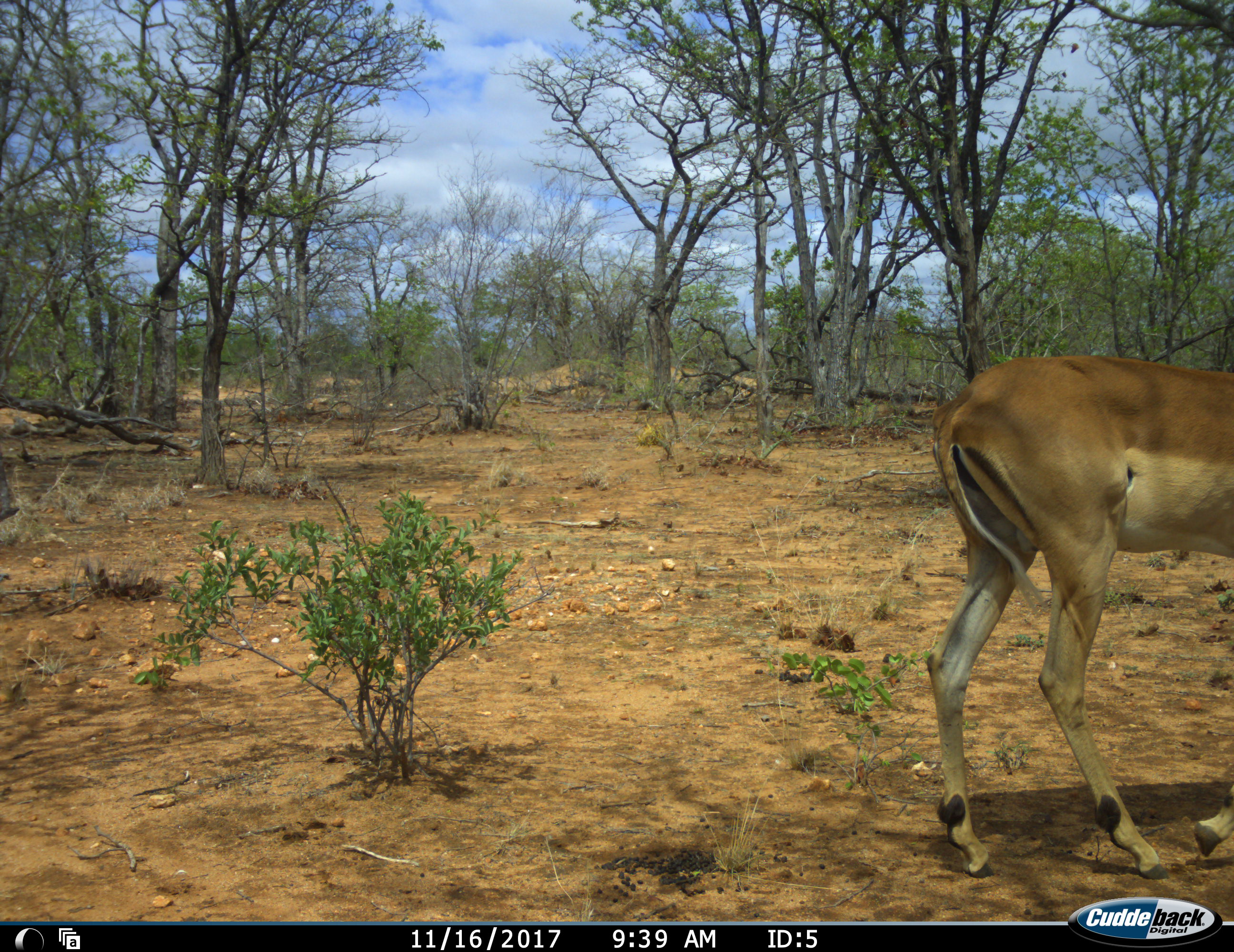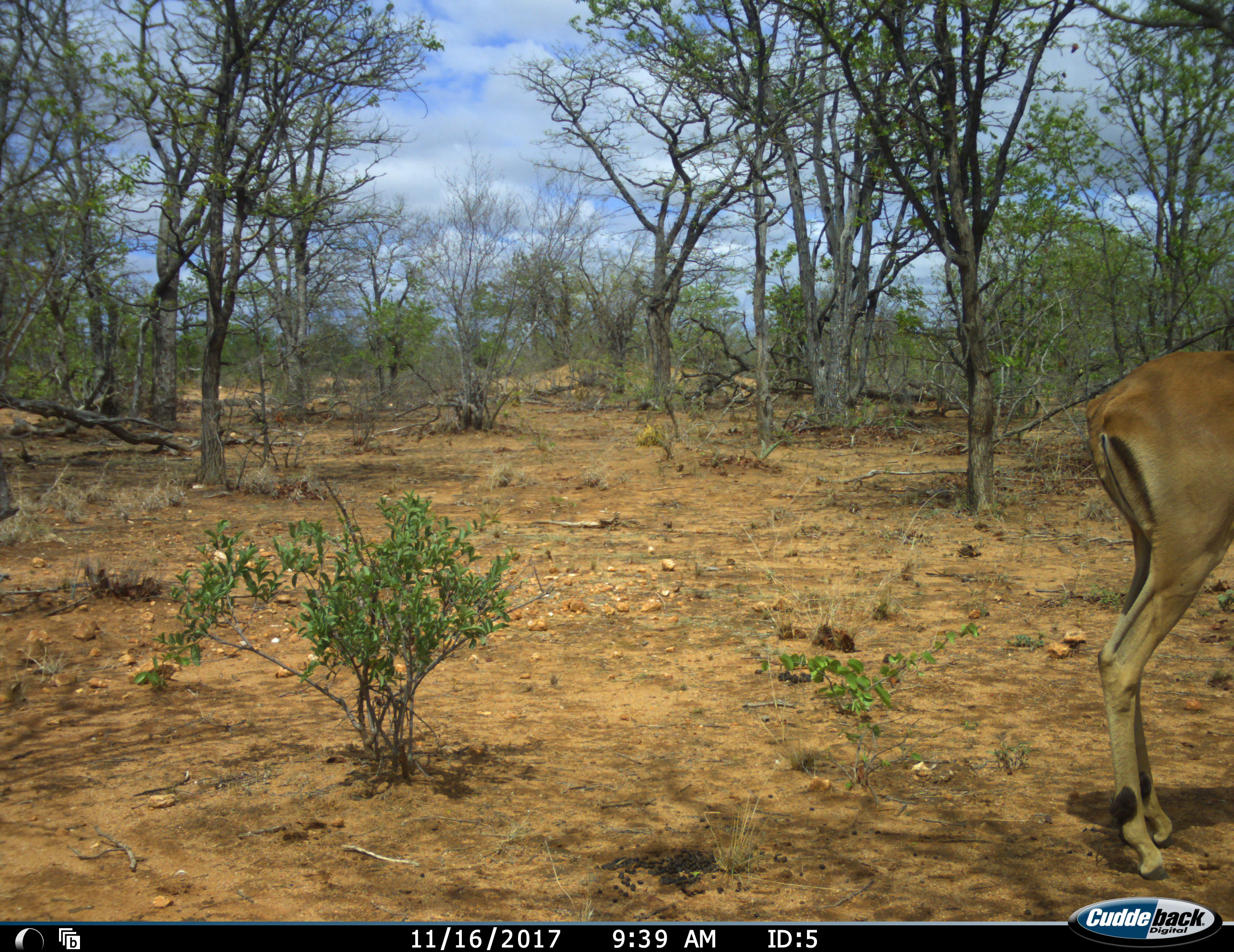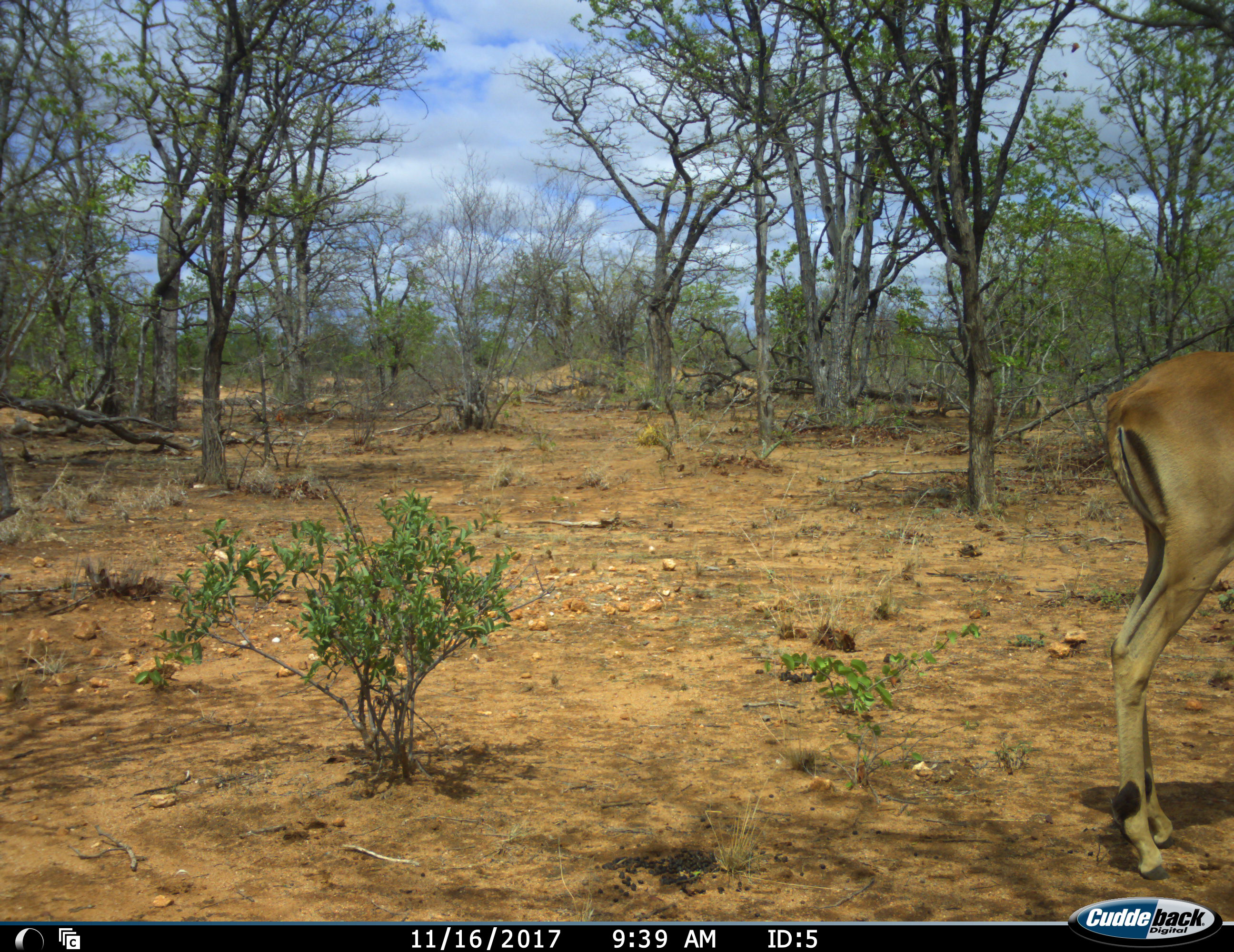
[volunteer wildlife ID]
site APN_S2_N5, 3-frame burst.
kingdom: Animalia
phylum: Chordata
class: Mammalia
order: Artiodactyla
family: Bovidae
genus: Aepyceros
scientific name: Aepyceros melampus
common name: impala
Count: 1.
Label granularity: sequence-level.